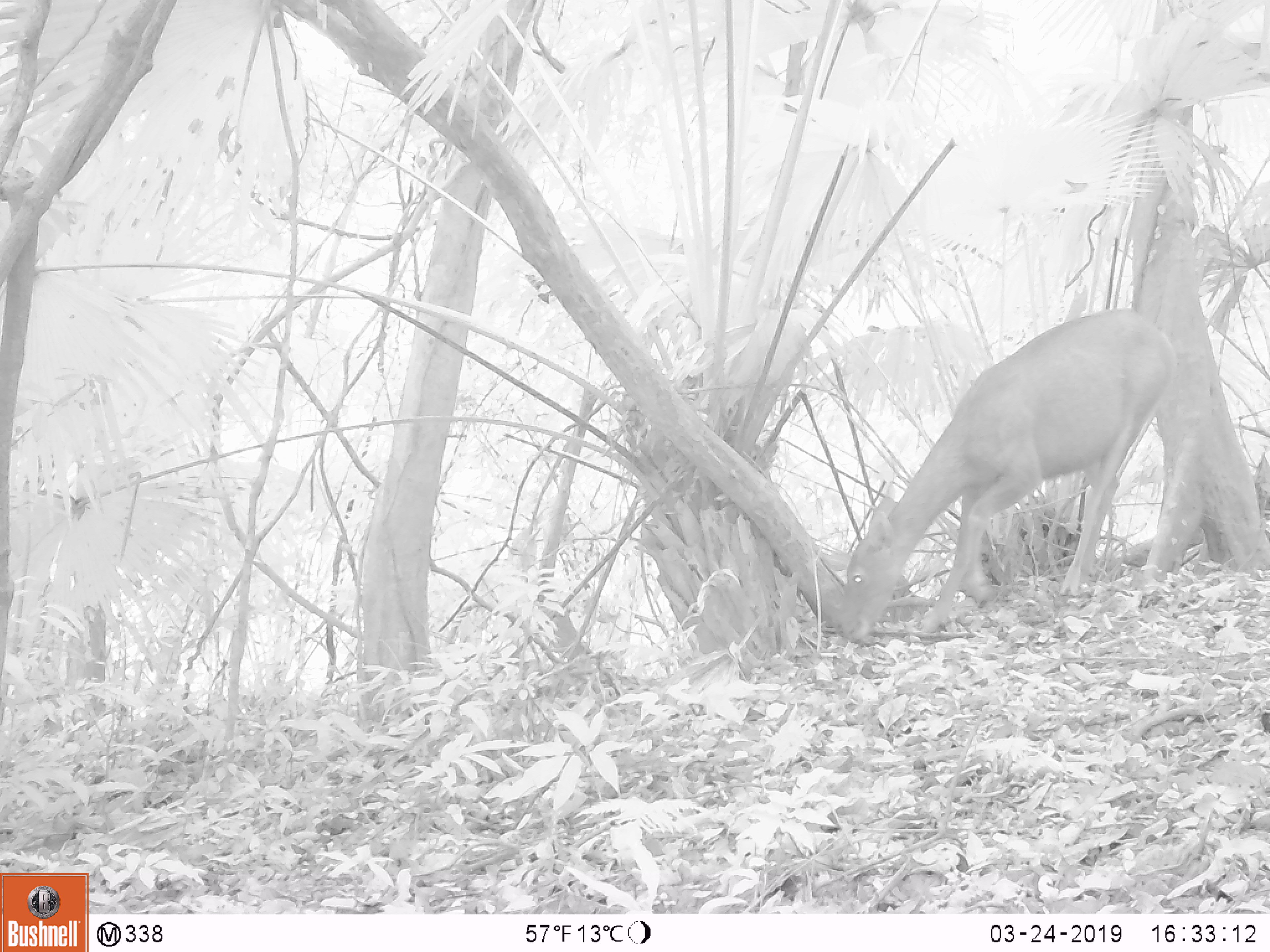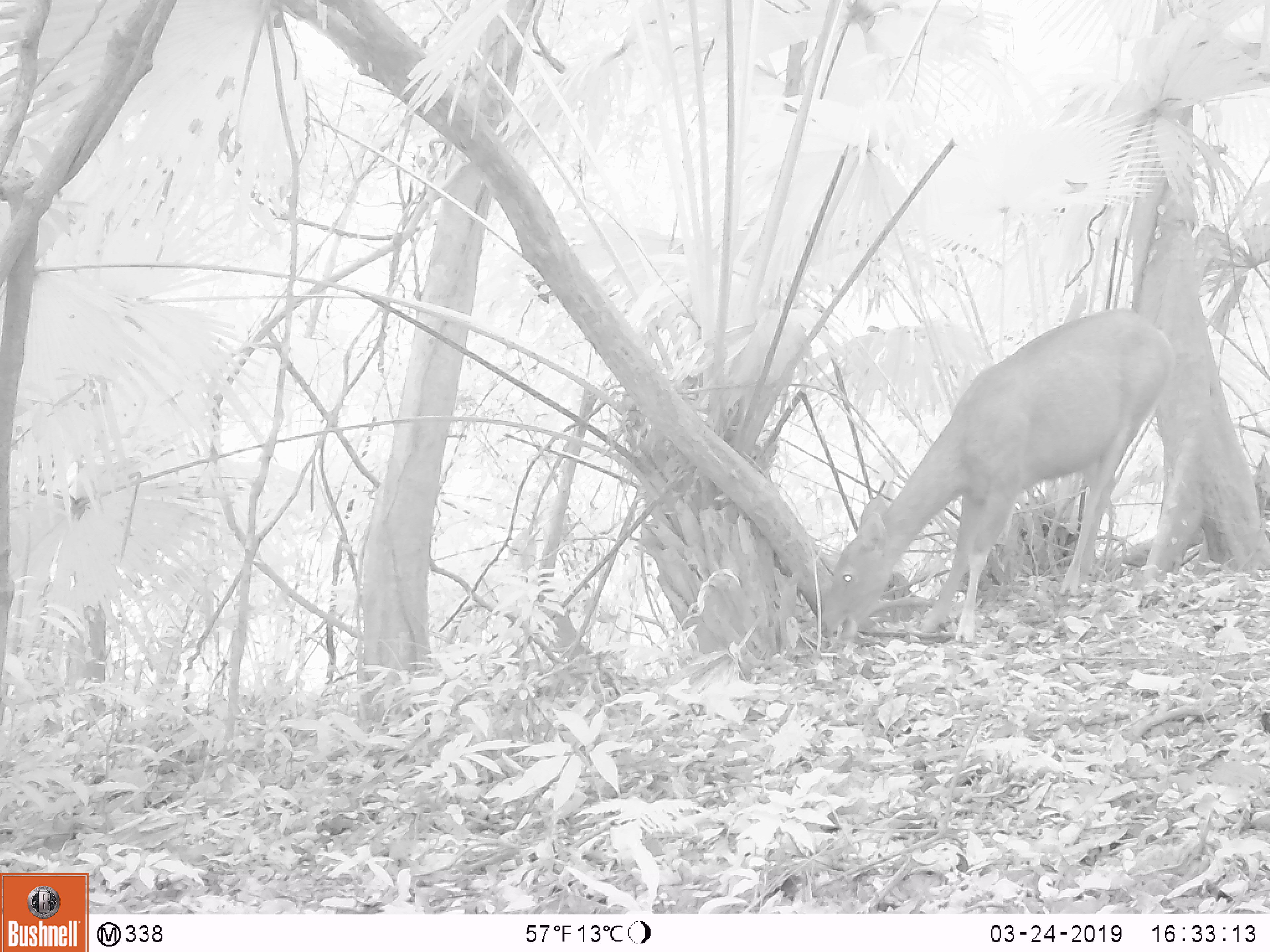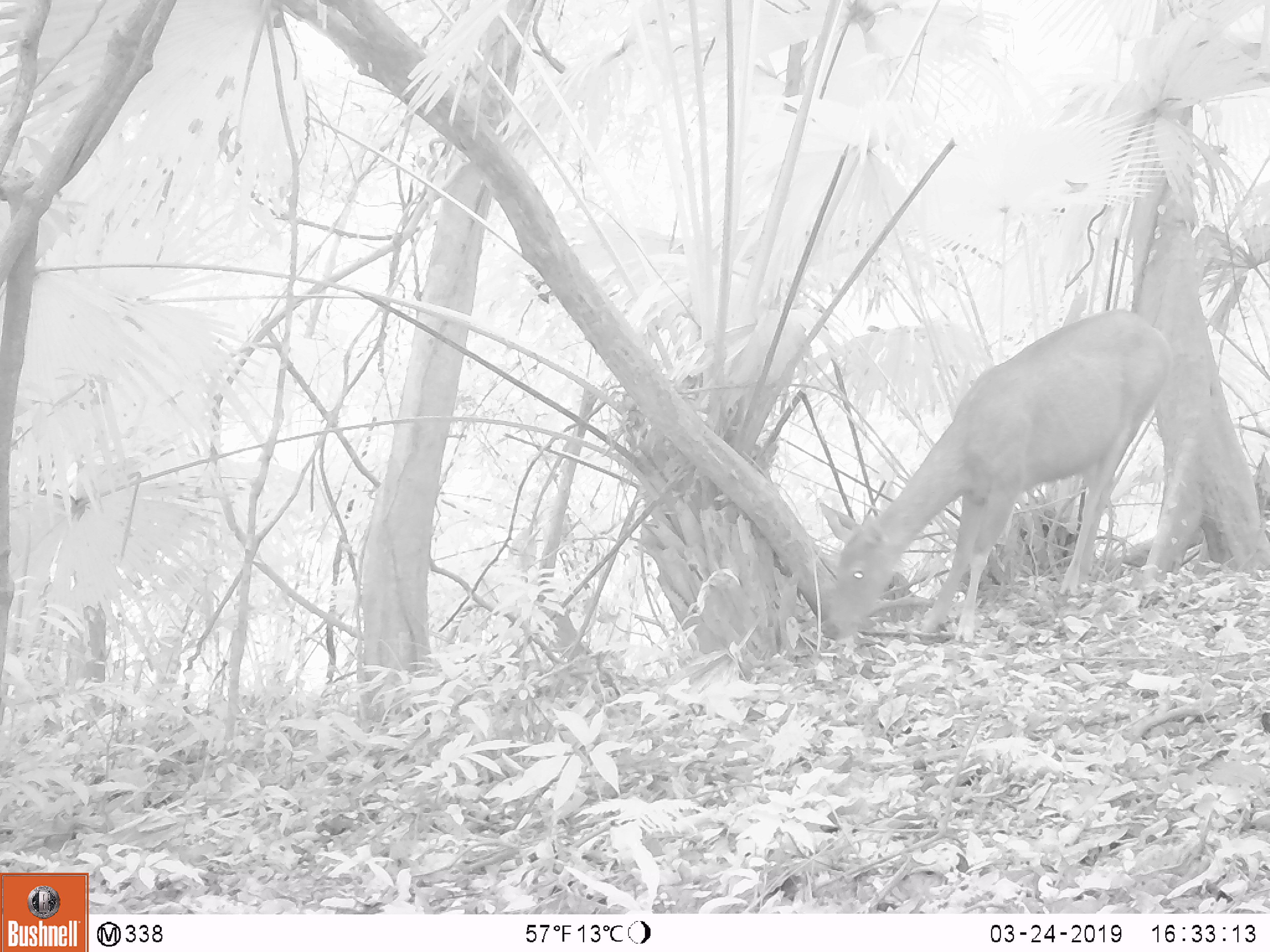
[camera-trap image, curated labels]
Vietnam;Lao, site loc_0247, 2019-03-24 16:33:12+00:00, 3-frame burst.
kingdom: Animalia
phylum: Chordata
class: Mammalia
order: Artiodactyla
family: Cervidae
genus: Rusa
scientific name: Rusa unicolor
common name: sambar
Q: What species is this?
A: Sambar (Rusa unicolor).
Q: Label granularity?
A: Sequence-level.